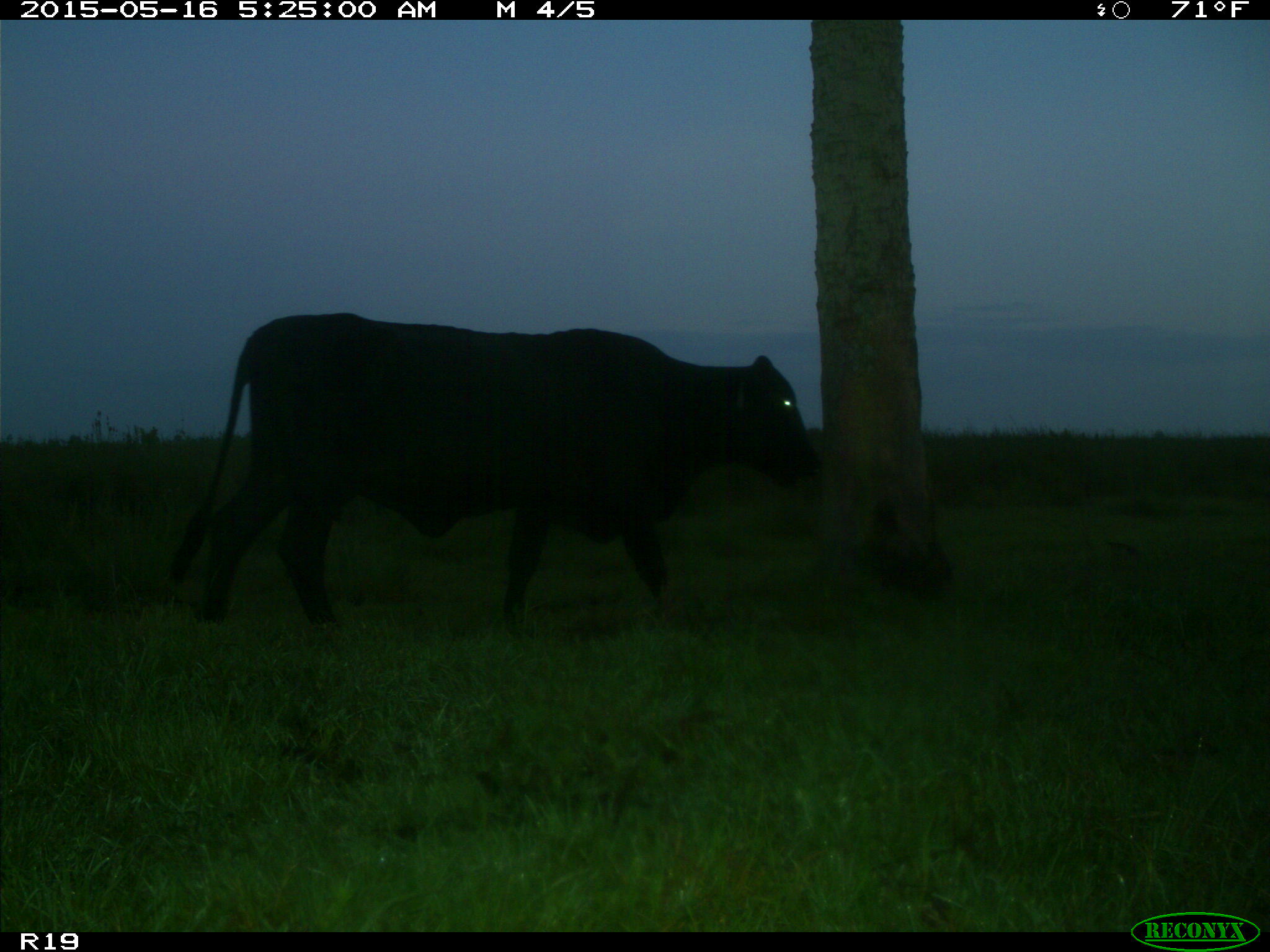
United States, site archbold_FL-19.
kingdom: Animalia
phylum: Chordata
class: Mammalia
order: Artiodactyla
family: Bovidae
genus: Bos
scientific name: Bos taurus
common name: domestic cow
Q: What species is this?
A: Bos taurus (domestic cow).